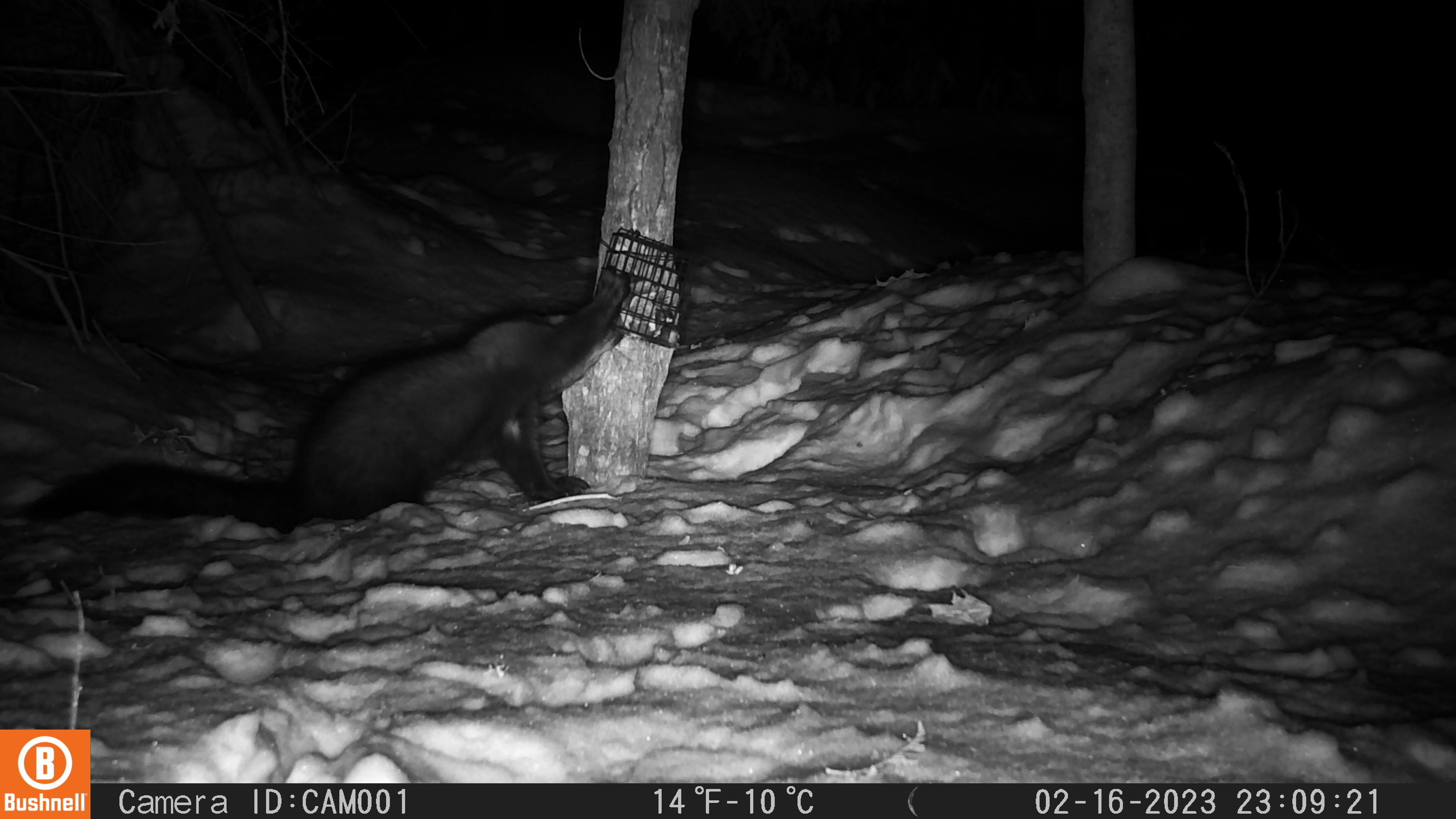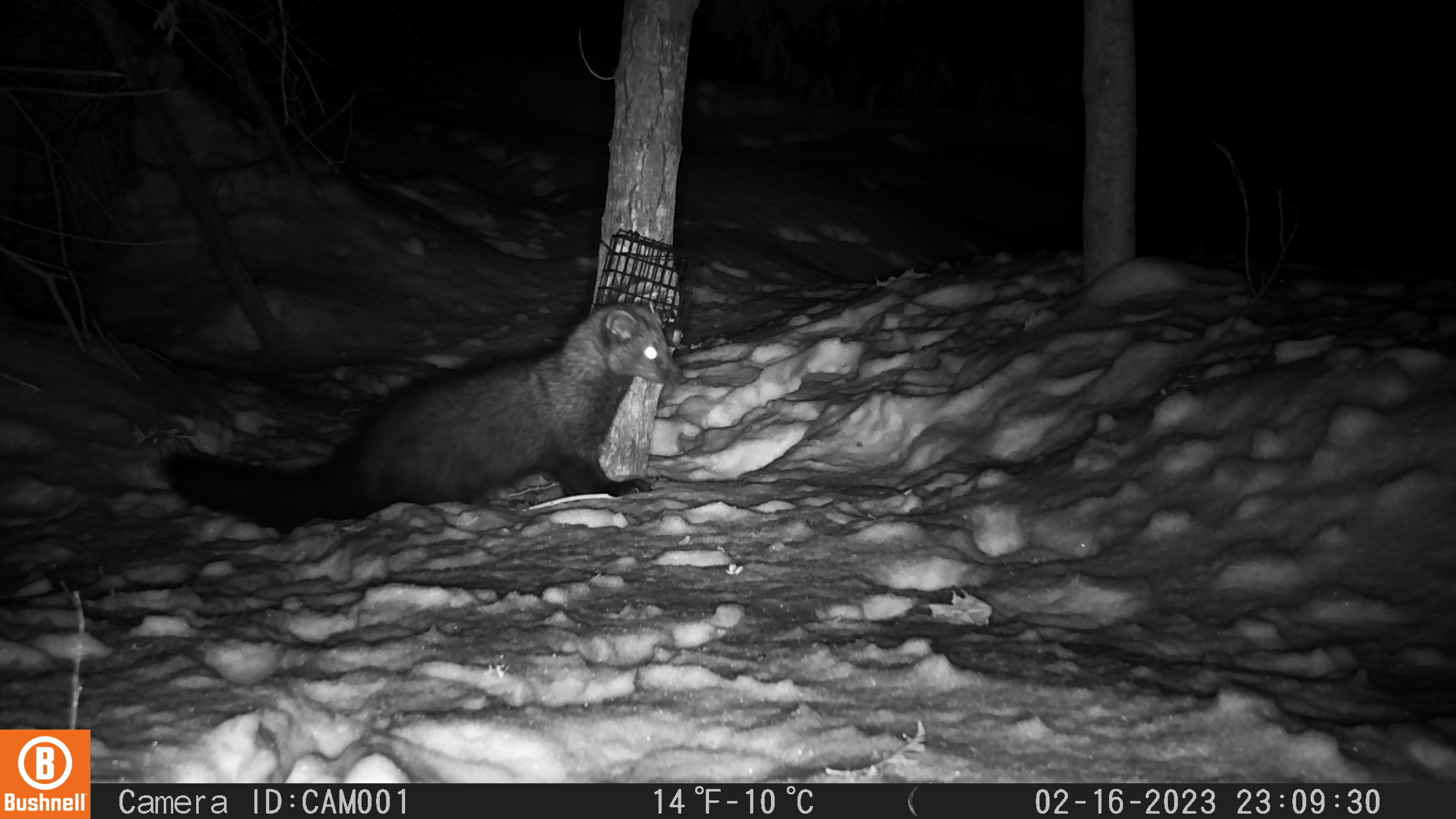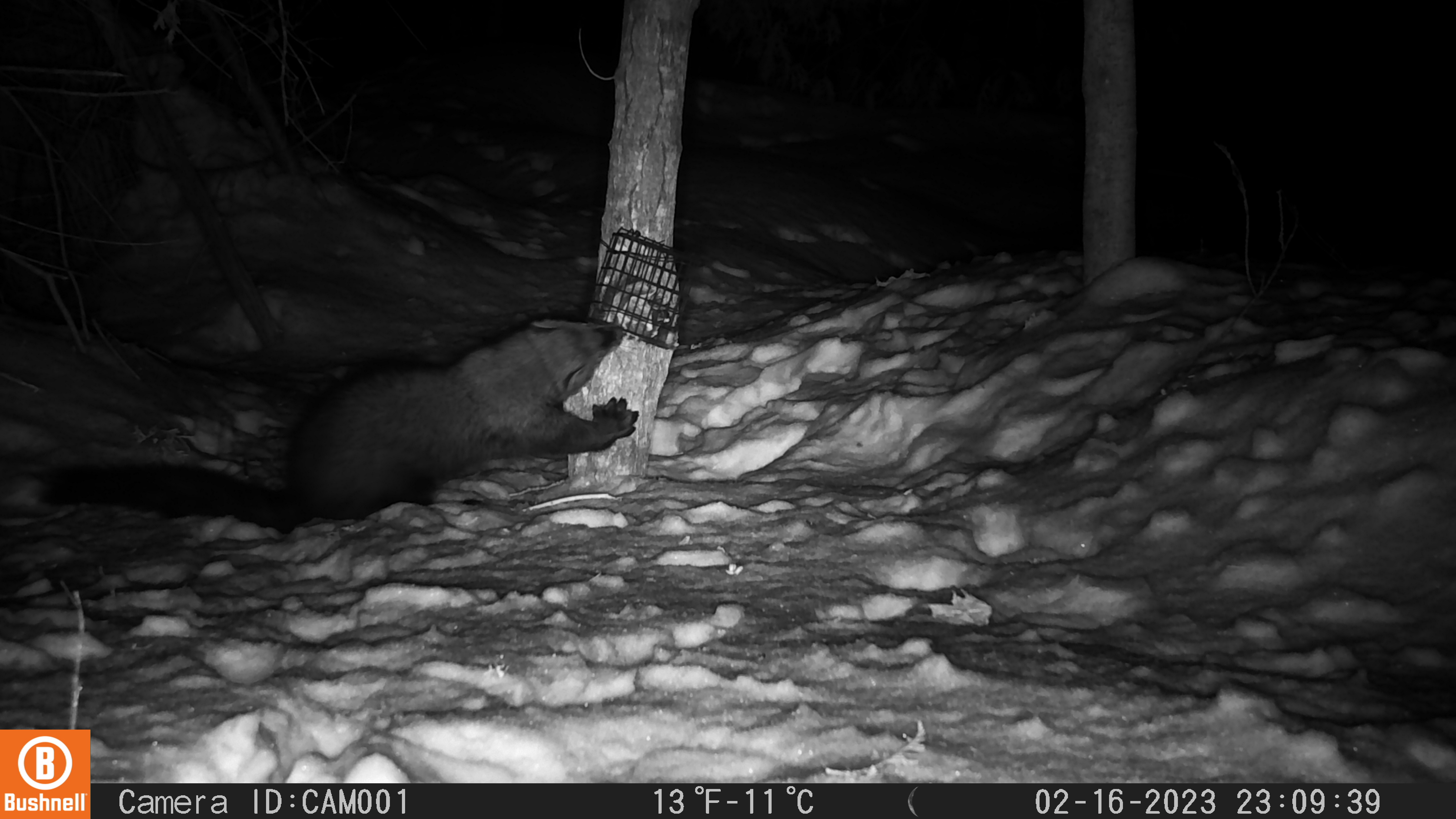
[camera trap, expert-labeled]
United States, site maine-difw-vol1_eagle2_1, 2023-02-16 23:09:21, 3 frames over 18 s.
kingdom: Animalia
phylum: Chordata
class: Mammalia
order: Carnivora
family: Mustelidae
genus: Pekania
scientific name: Pekania pennanti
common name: fisher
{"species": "fisher (Pekania pennanti)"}